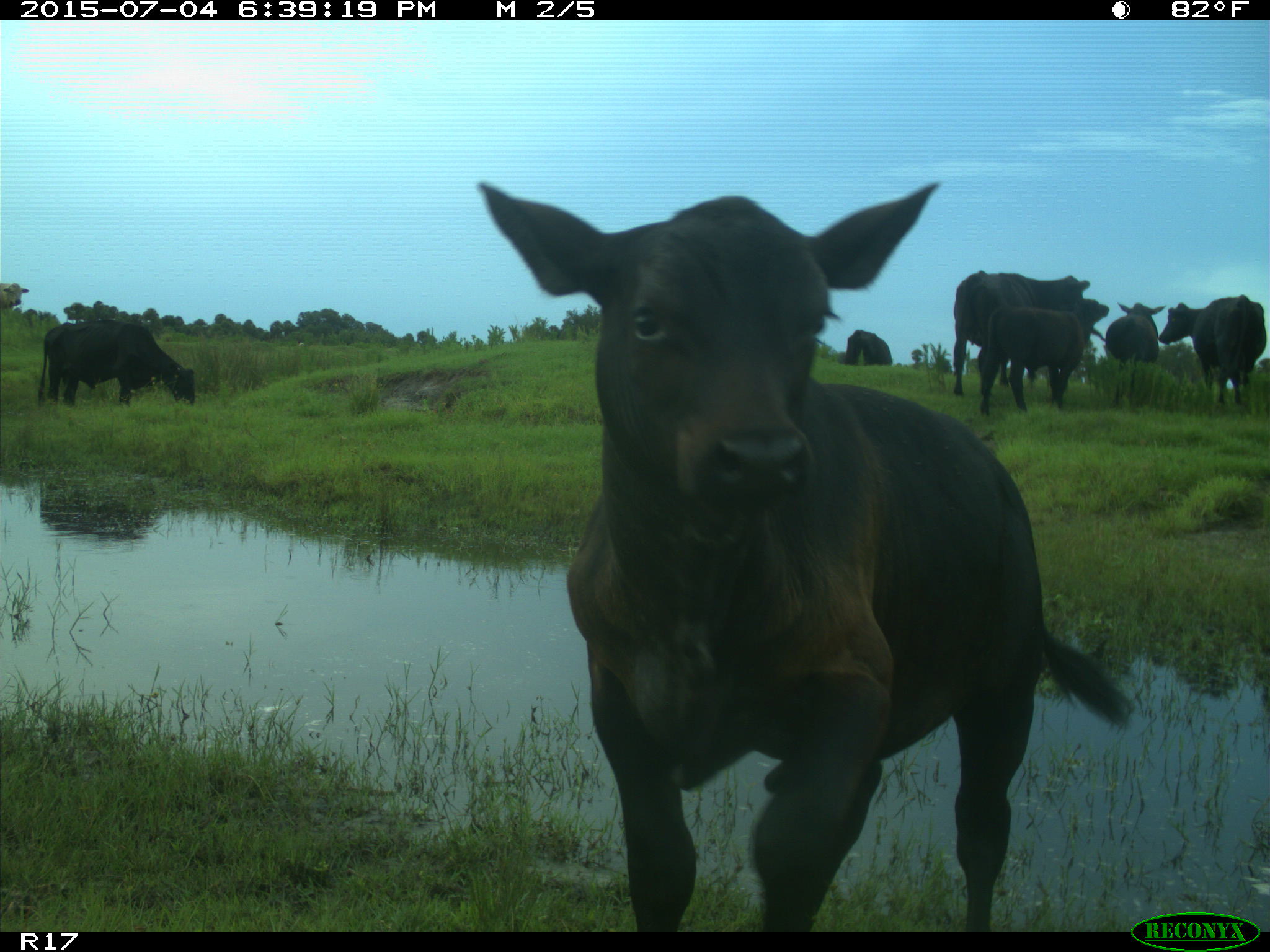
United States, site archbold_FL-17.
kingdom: Animalia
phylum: Chordata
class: Mammalia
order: Artiodactyla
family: Bovidae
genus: Bos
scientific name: Bos taurus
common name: domestic cow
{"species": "Bos taurus (domestic cow)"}